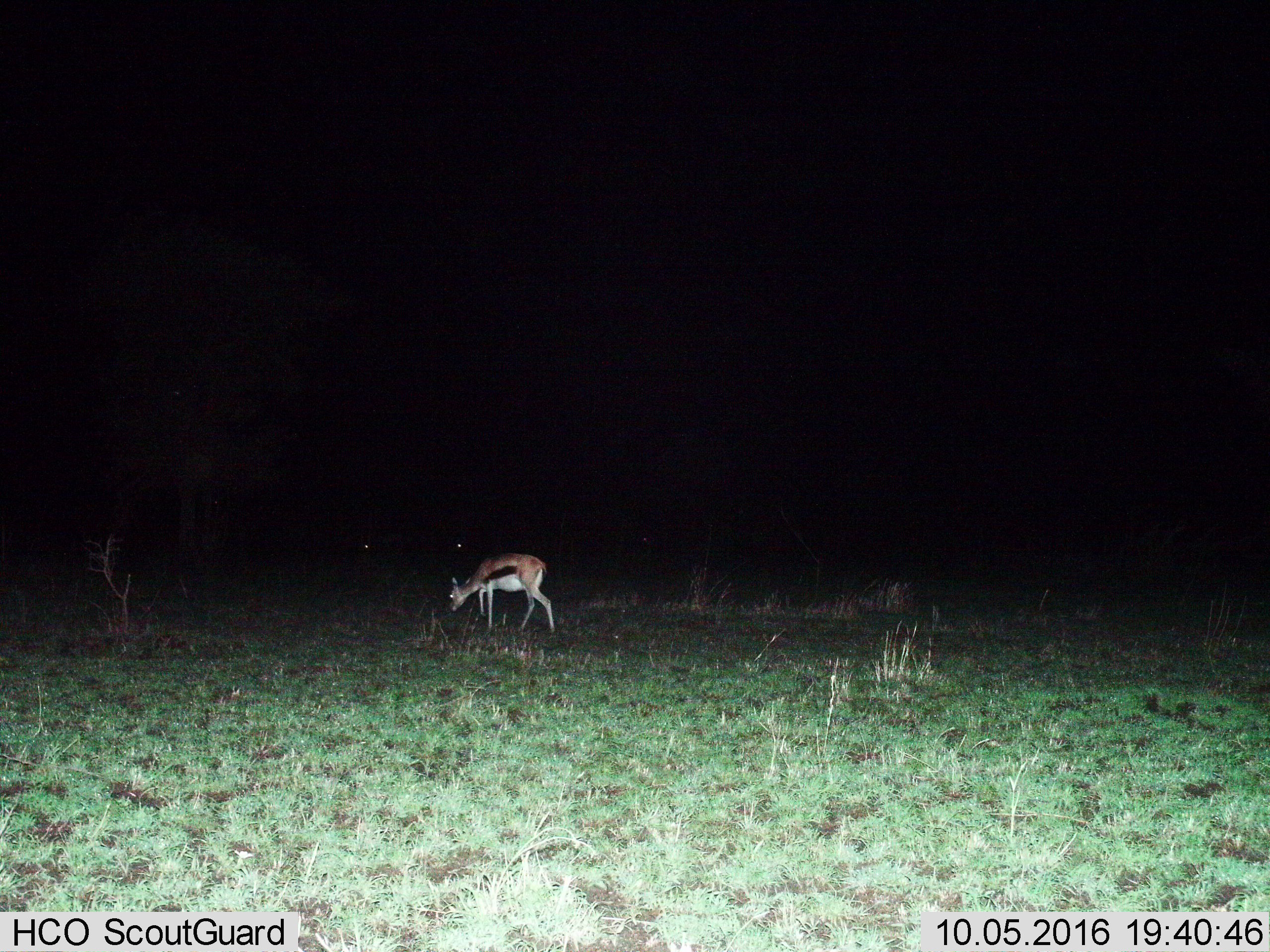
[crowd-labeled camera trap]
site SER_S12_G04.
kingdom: Animalia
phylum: Chordata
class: Mammalia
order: Artiodactyla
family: Bovidae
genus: Eudorcas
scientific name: Eudorcas thomsonii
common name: thomson's gazelle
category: gazellethomsons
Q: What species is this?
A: Gazellethomsons (thomson's gazelle) (Eudorcas thomsonii).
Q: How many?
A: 1.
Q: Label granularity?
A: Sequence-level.